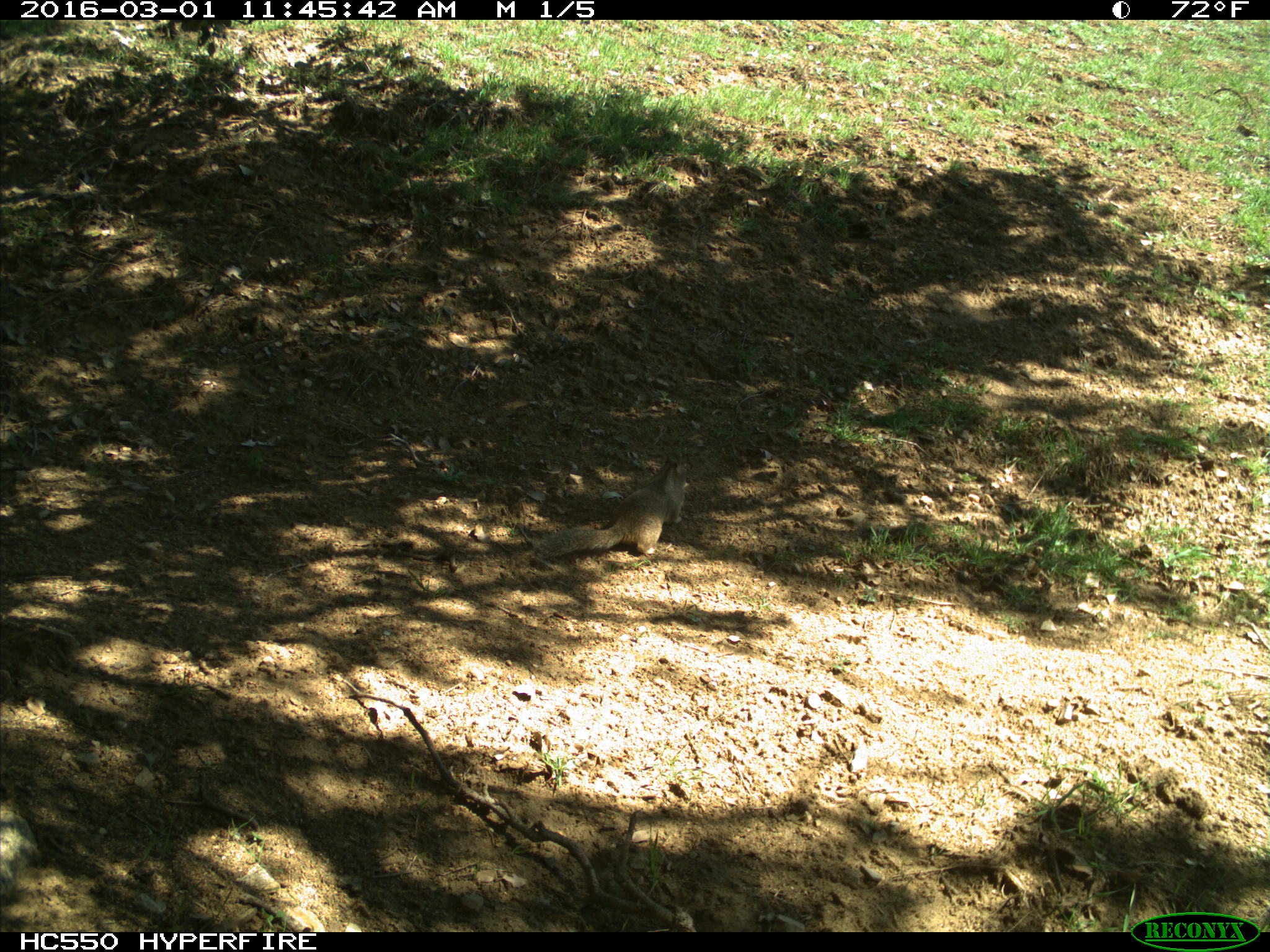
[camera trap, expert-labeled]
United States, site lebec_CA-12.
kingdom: Animalia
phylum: Chordata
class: Mammalia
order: Rodentia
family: Sciuridae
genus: Otospermophilus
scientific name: Otospermophilus beecheyi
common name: california ground squirrel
Otospermophilus beecheyi (california ground squirrel).